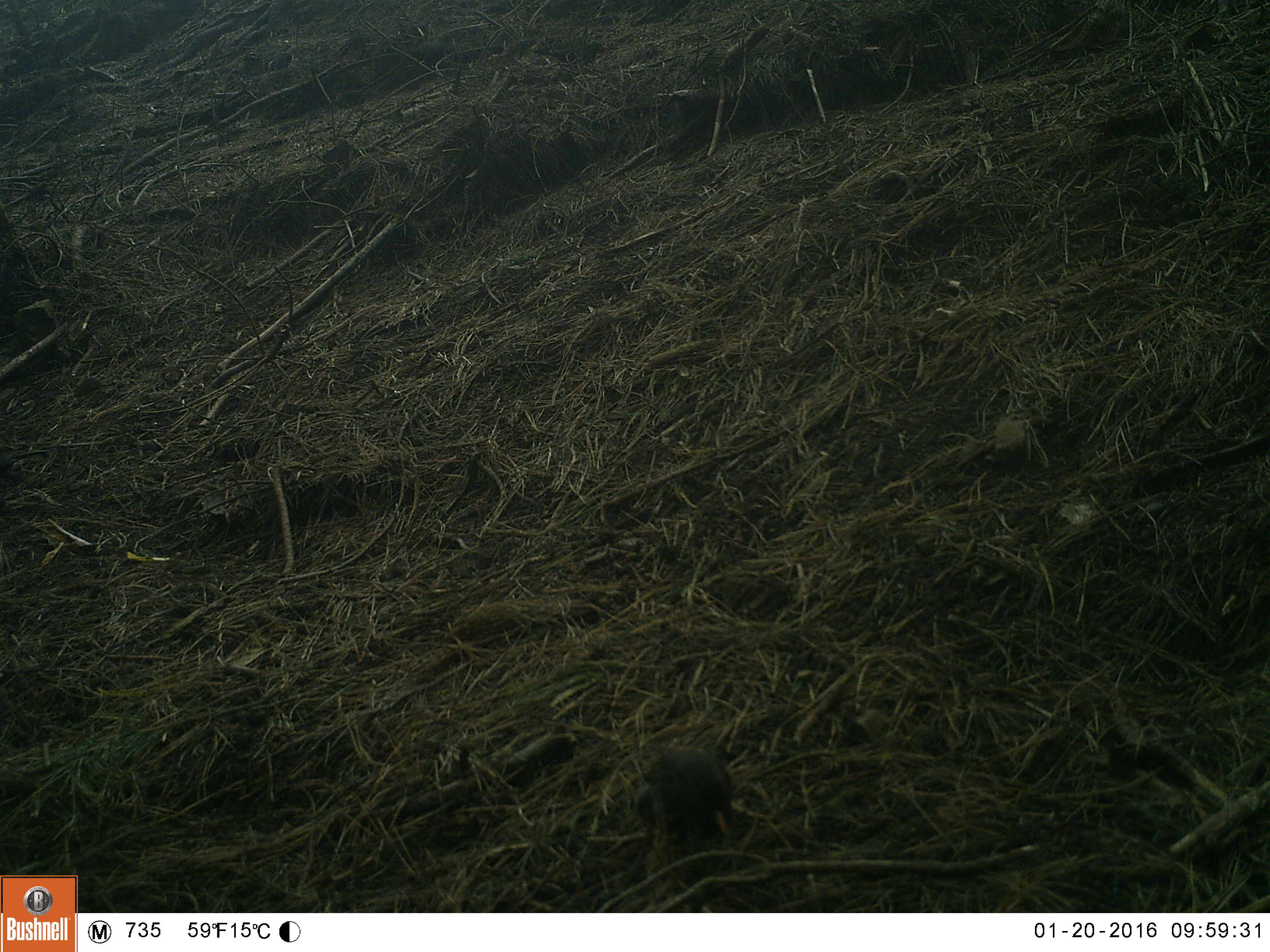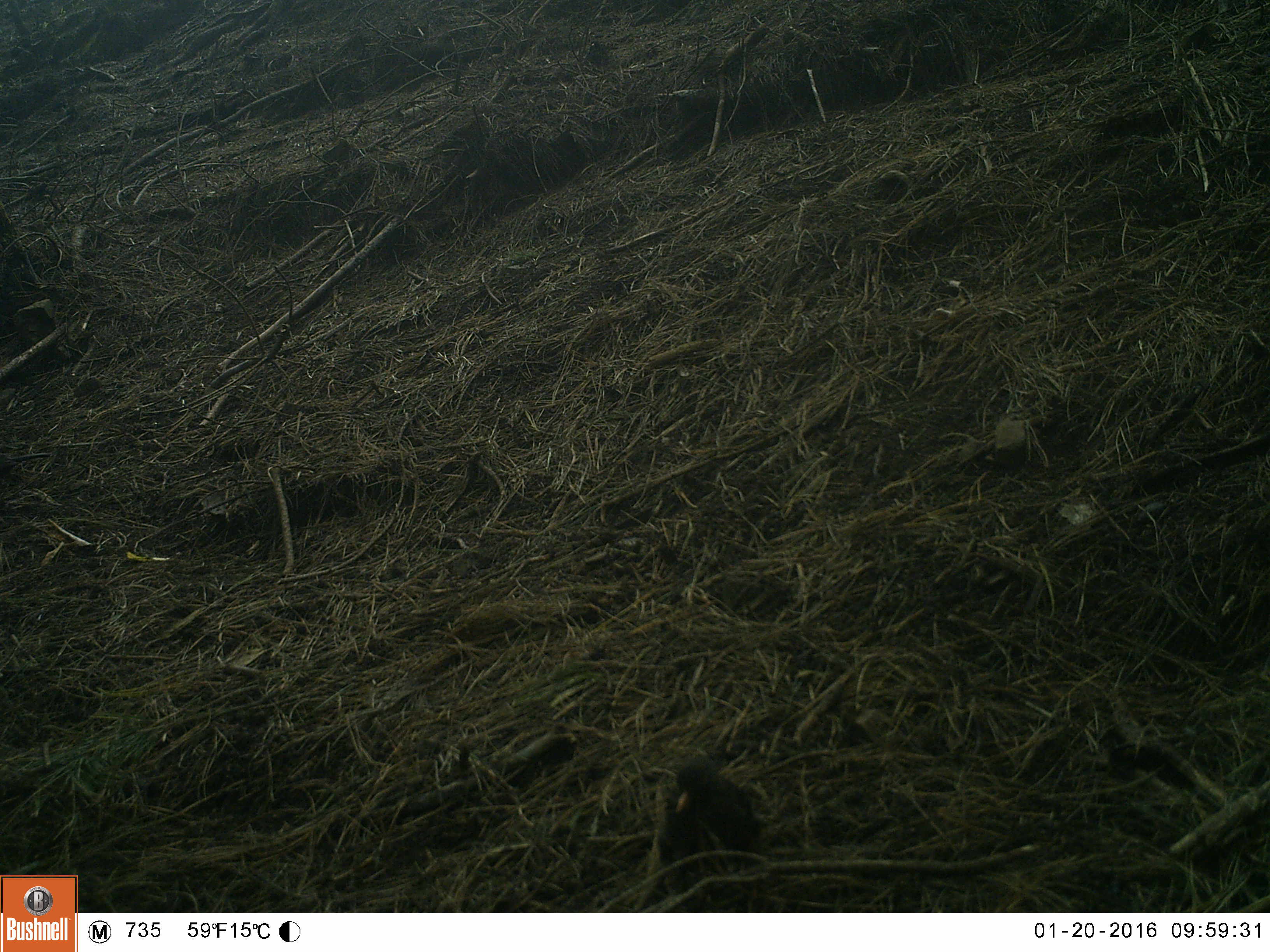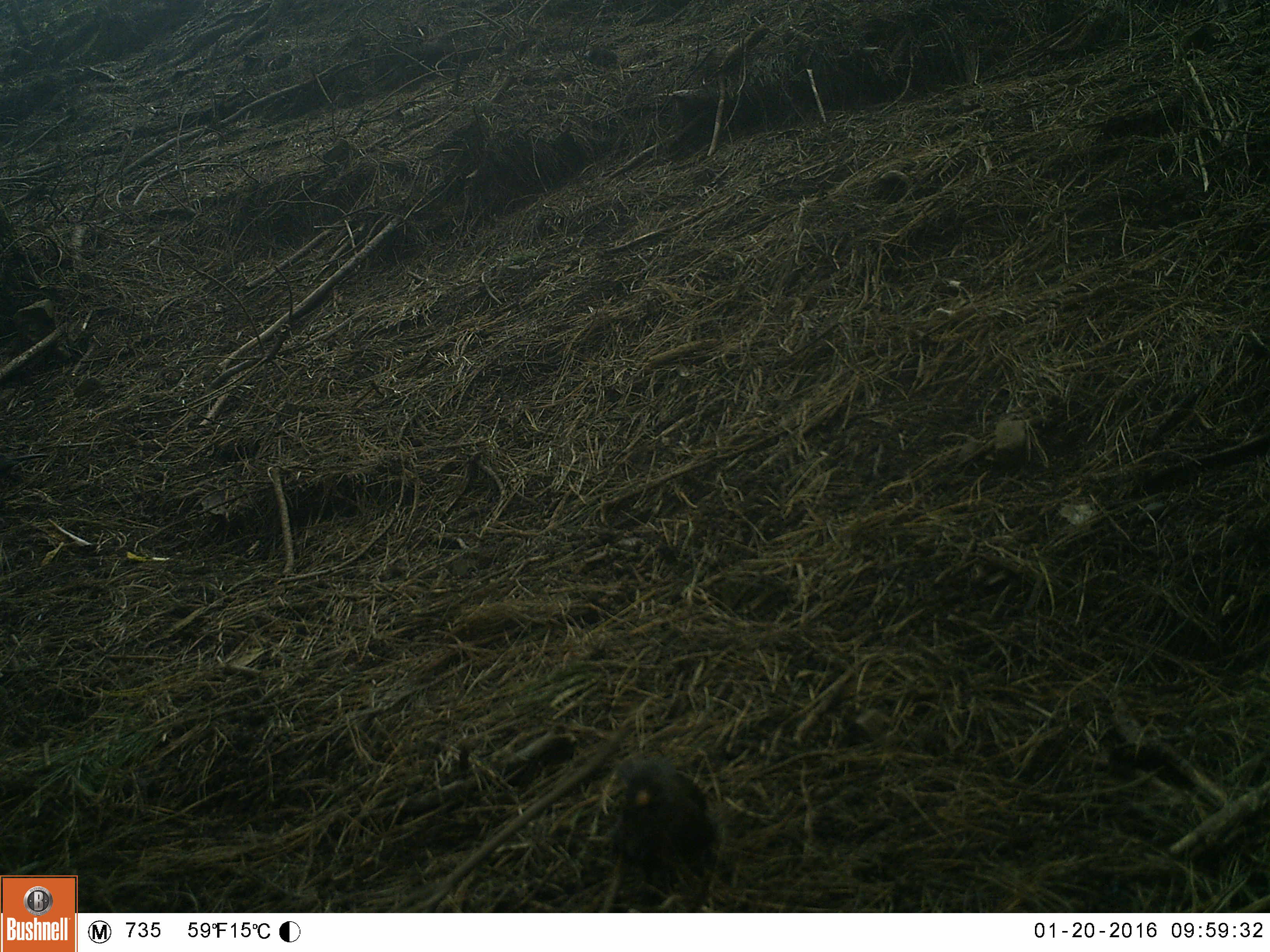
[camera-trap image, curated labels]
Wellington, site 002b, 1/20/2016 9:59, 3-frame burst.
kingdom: Animalia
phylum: Chordata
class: Aves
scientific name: Aves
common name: bird